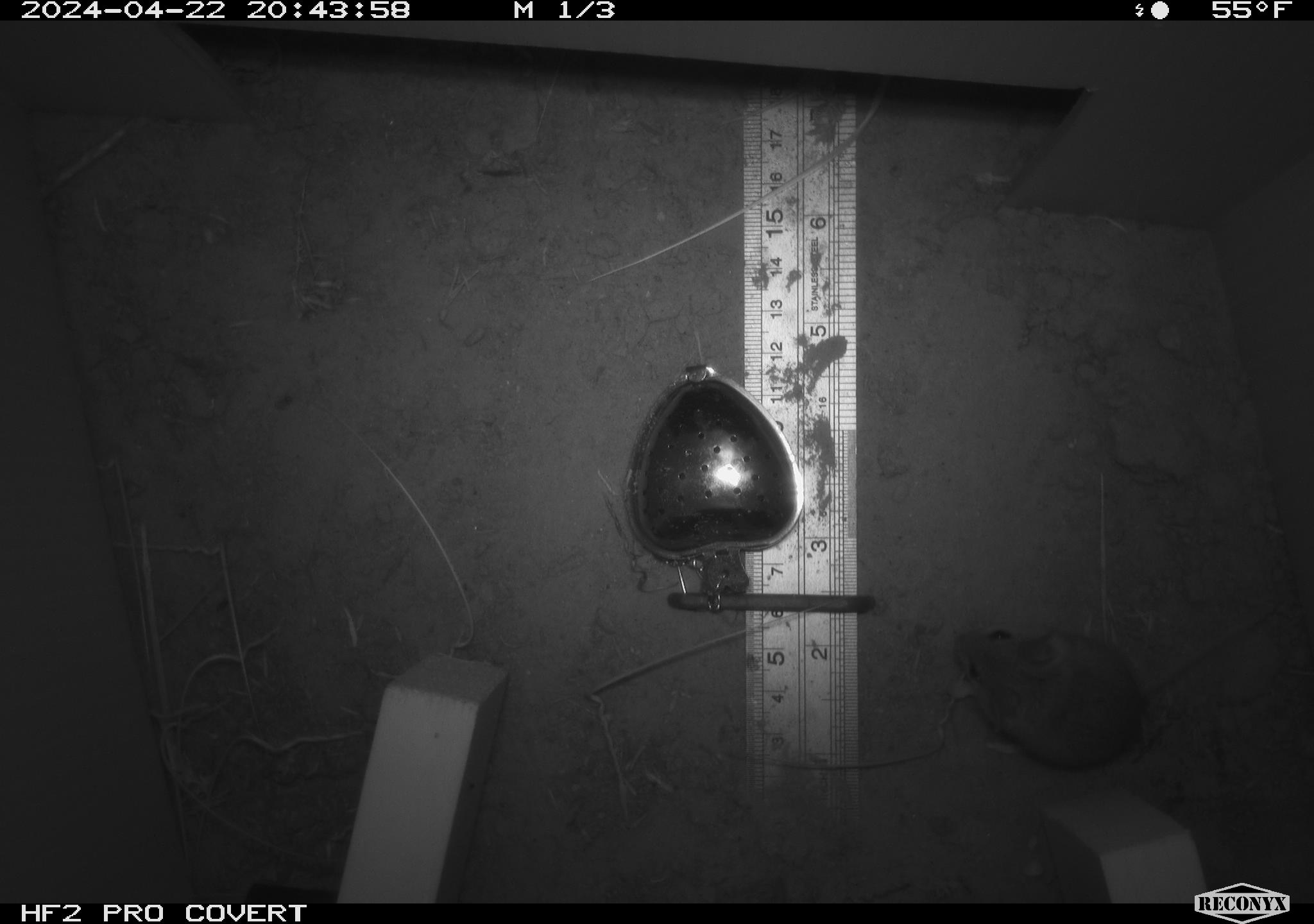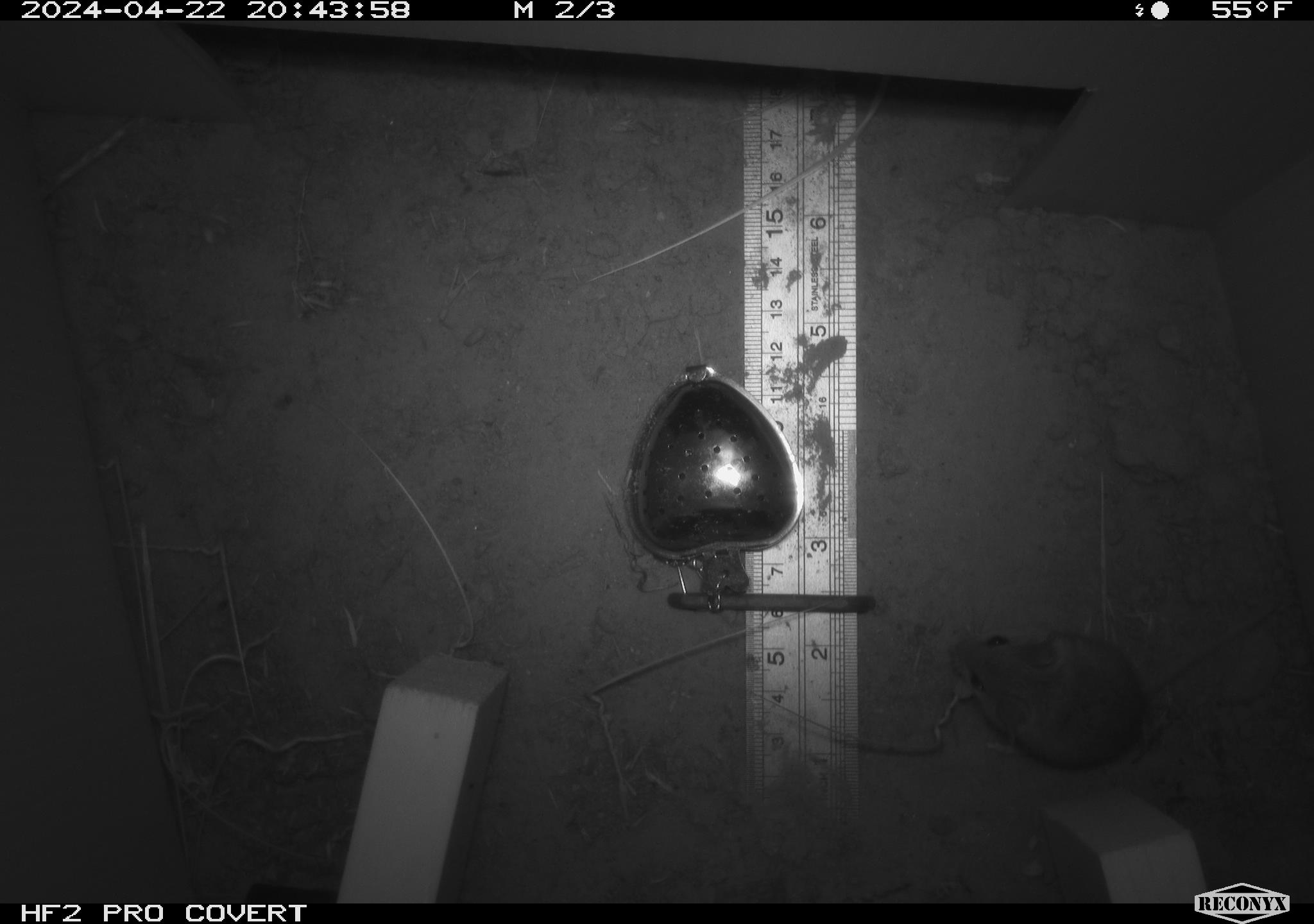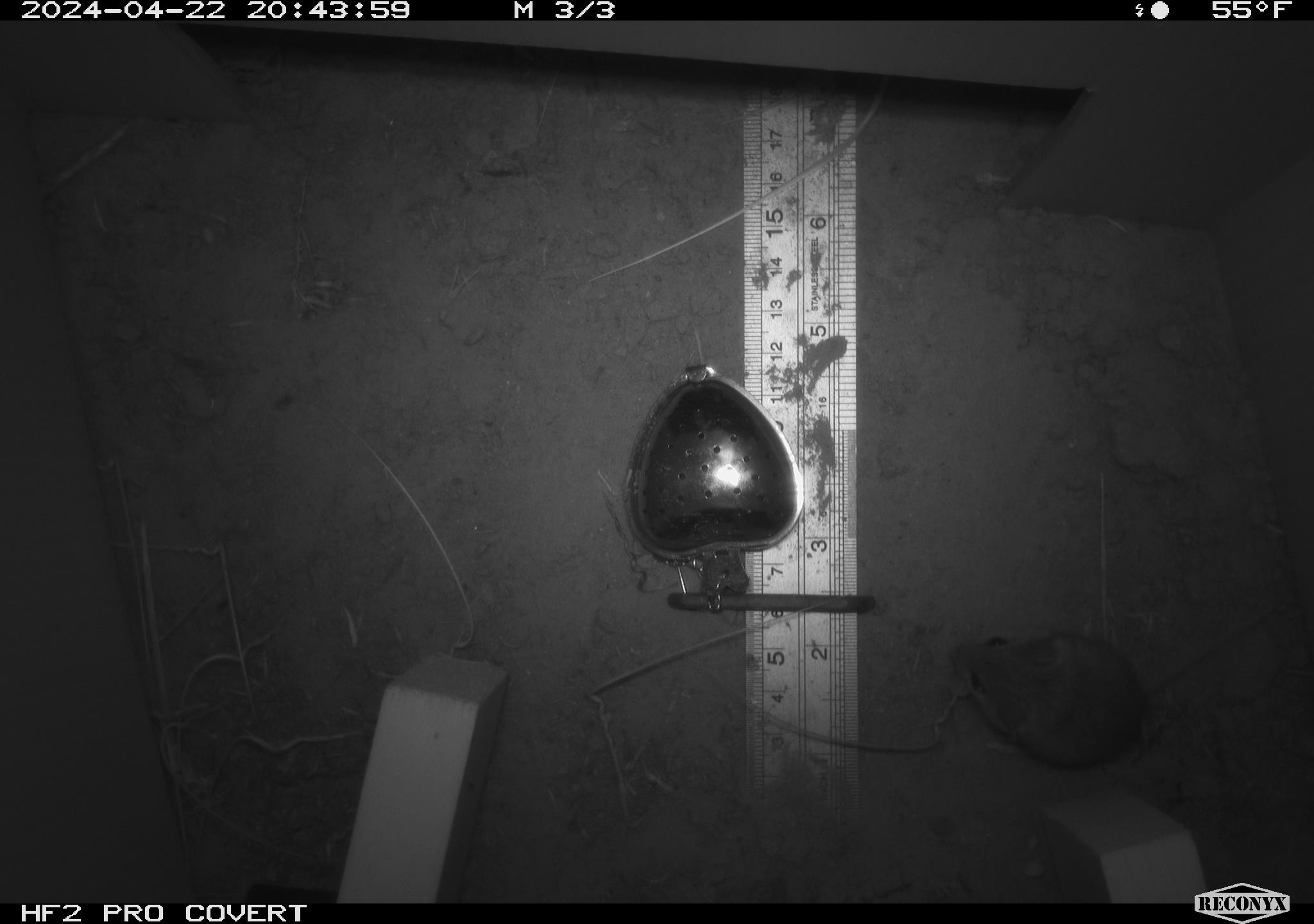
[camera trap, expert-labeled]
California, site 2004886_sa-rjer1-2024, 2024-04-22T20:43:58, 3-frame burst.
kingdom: Animalia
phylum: Chordata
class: Mammalia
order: Rodentia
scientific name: Rodentia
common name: mouse species